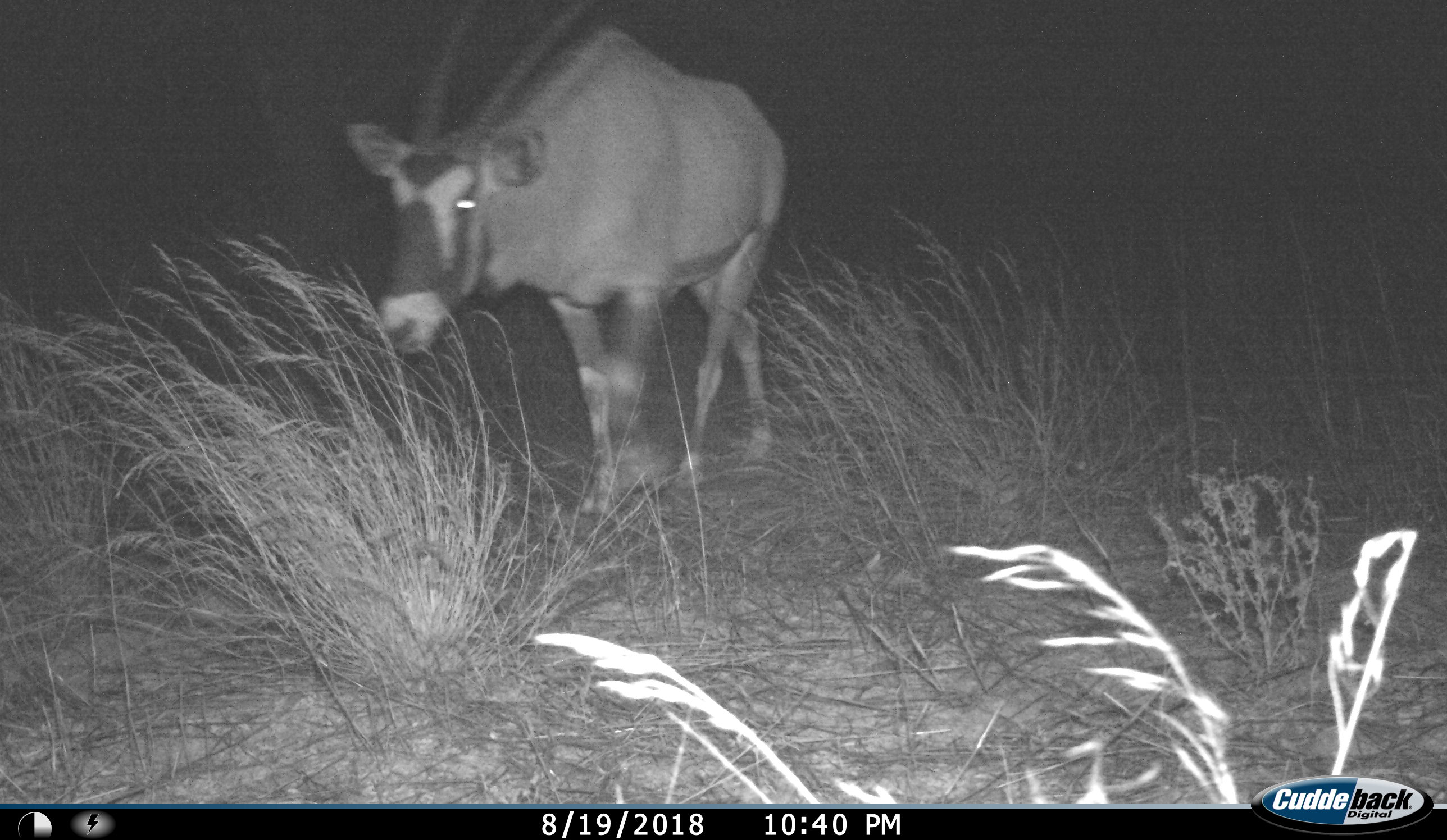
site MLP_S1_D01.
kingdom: Animalia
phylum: Chordata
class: Mammalia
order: Artiodactyla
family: Bovidae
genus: Oryx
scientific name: Oryx gazella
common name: gemsbok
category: oryx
Oryx (gemsbok) (Oryx gazella), count 1. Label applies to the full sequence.